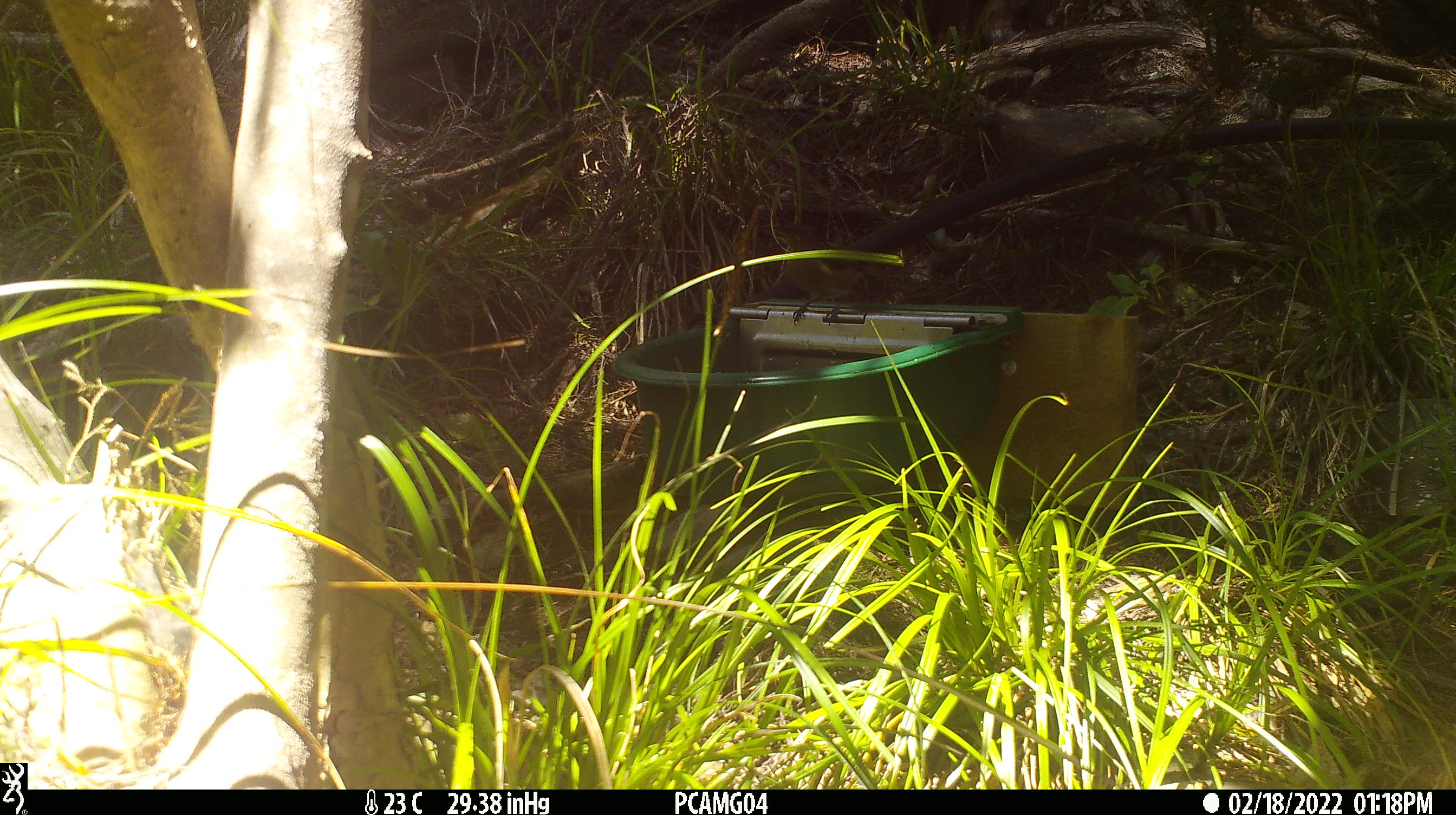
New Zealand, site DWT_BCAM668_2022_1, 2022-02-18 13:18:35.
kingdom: Animalia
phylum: Chordata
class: Aves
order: Passeriformes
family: Meliphagidae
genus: Anthornis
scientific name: Anthornis melanura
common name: new zealand bellbird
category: bellbird